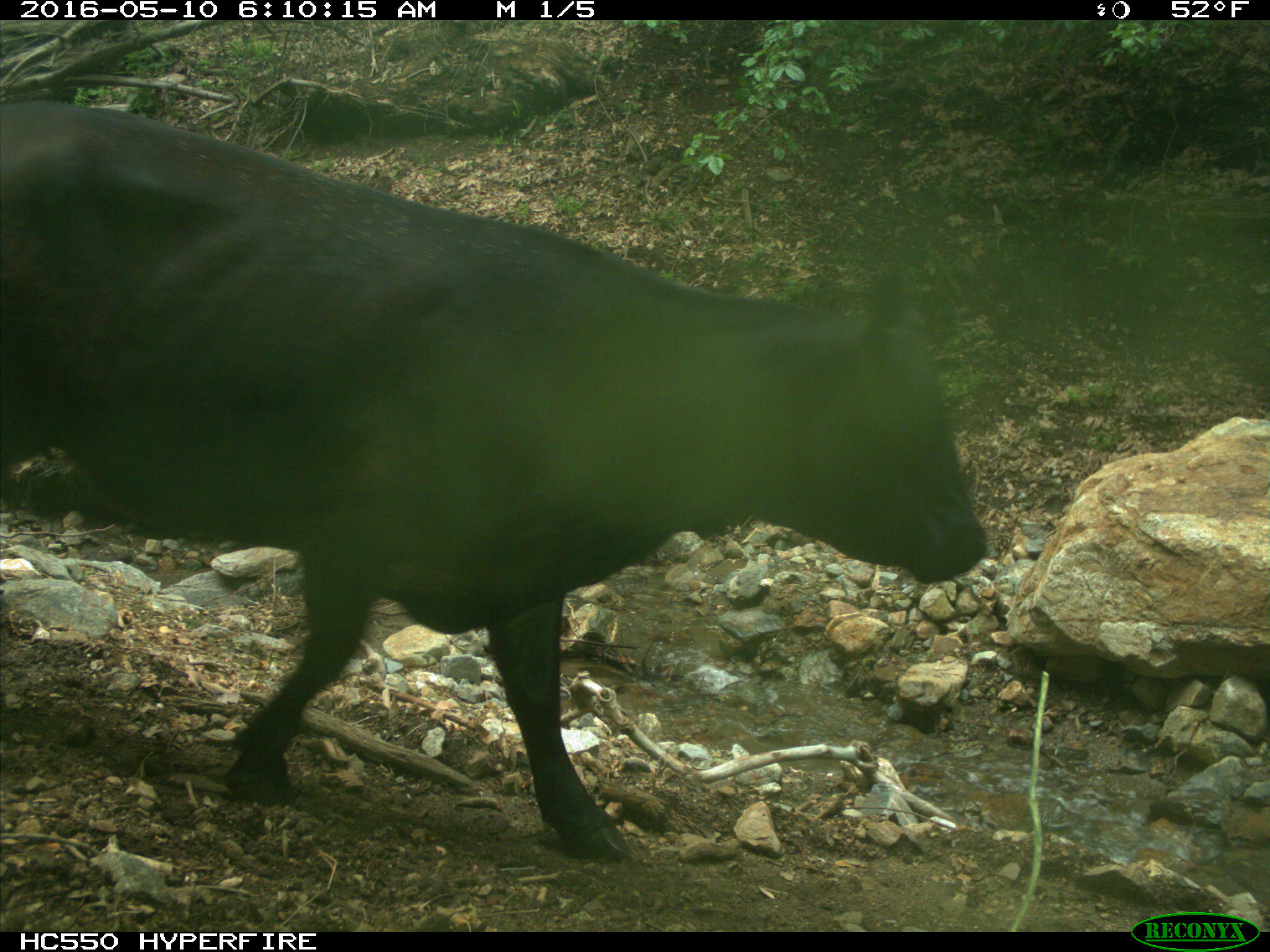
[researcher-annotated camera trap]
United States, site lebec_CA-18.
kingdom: Animalia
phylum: Chordata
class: Mammalia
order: Artiodactyla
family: Bovidae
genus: Bos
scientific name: Bos taurus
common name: domestic cow